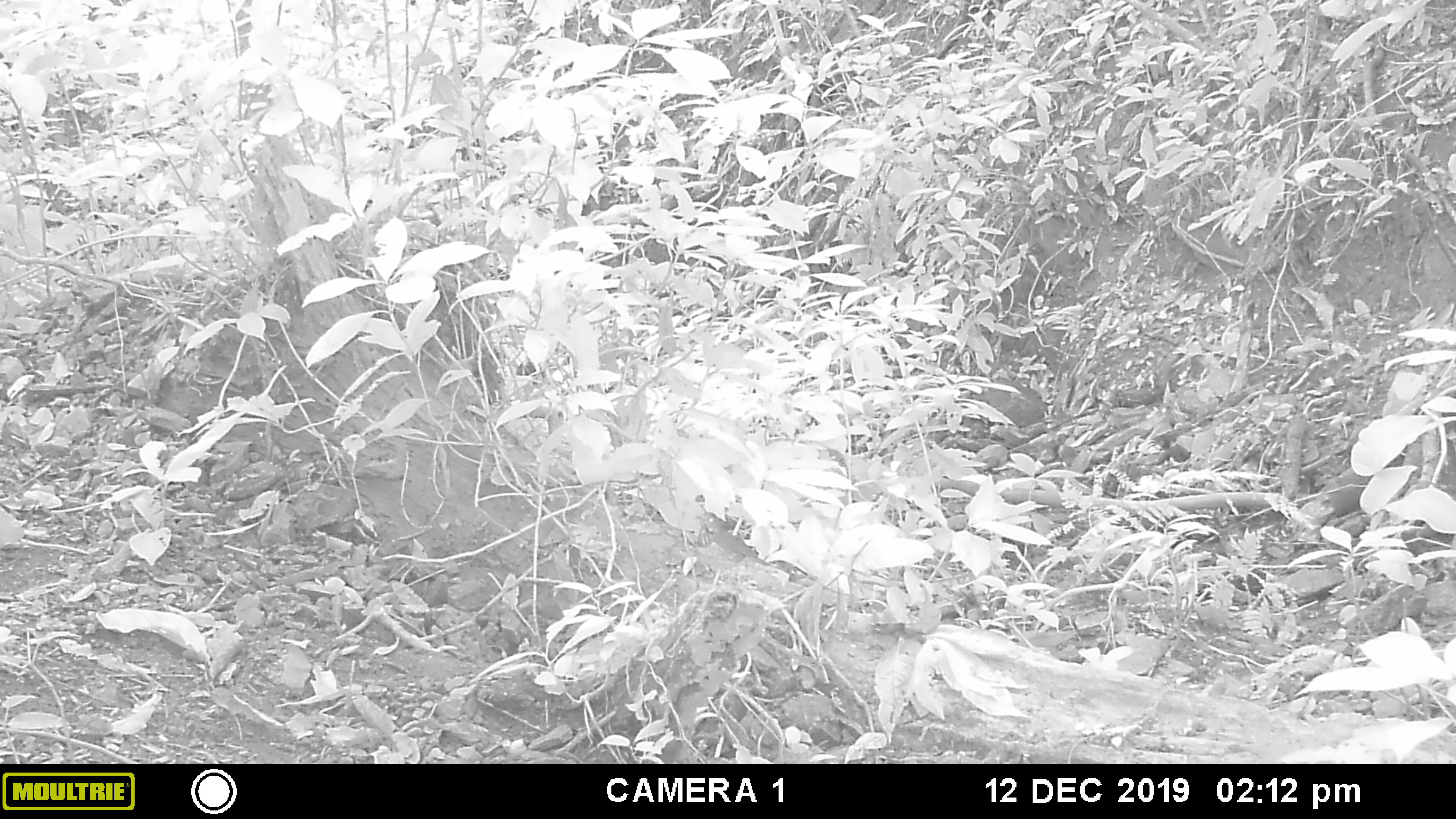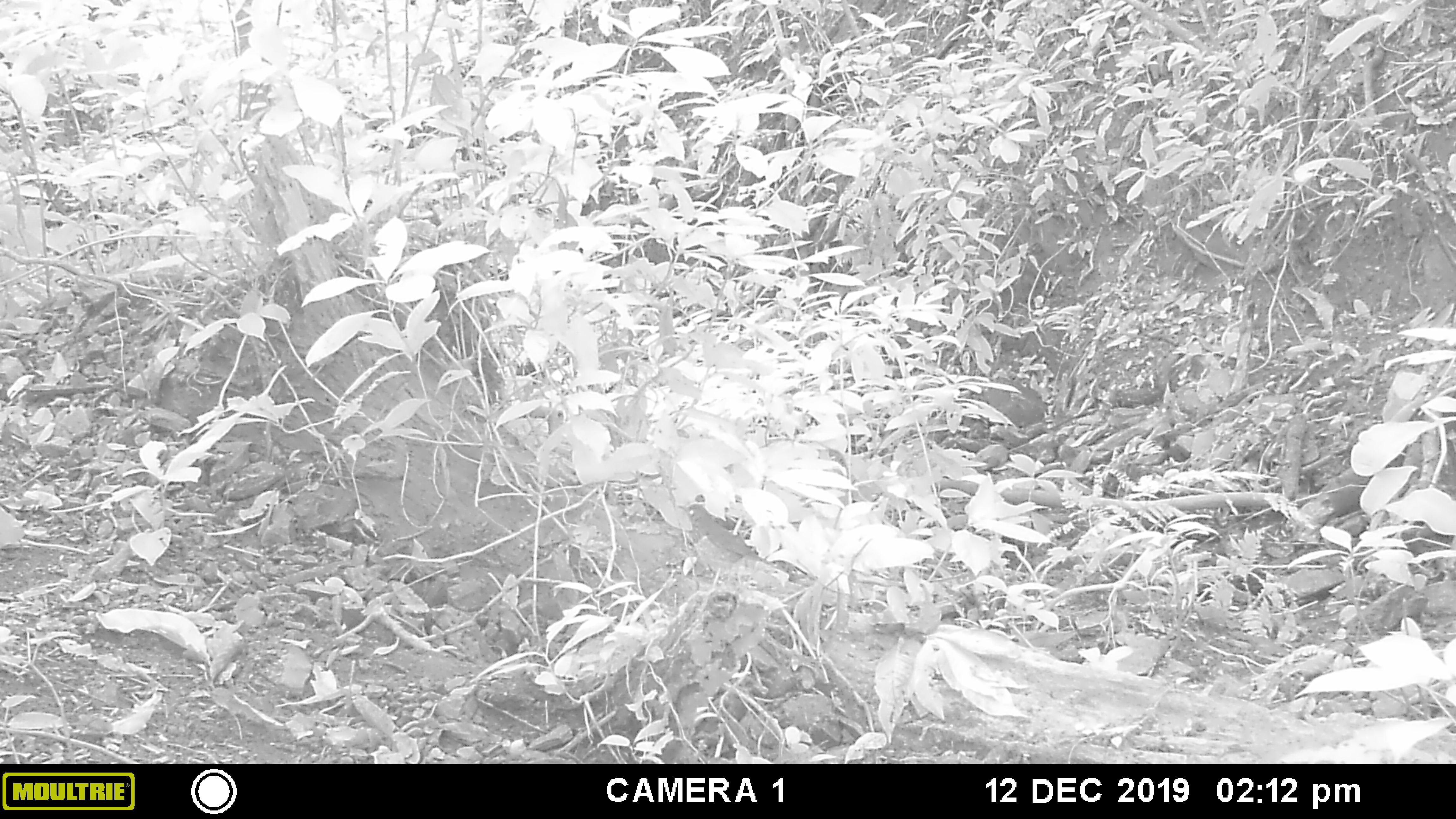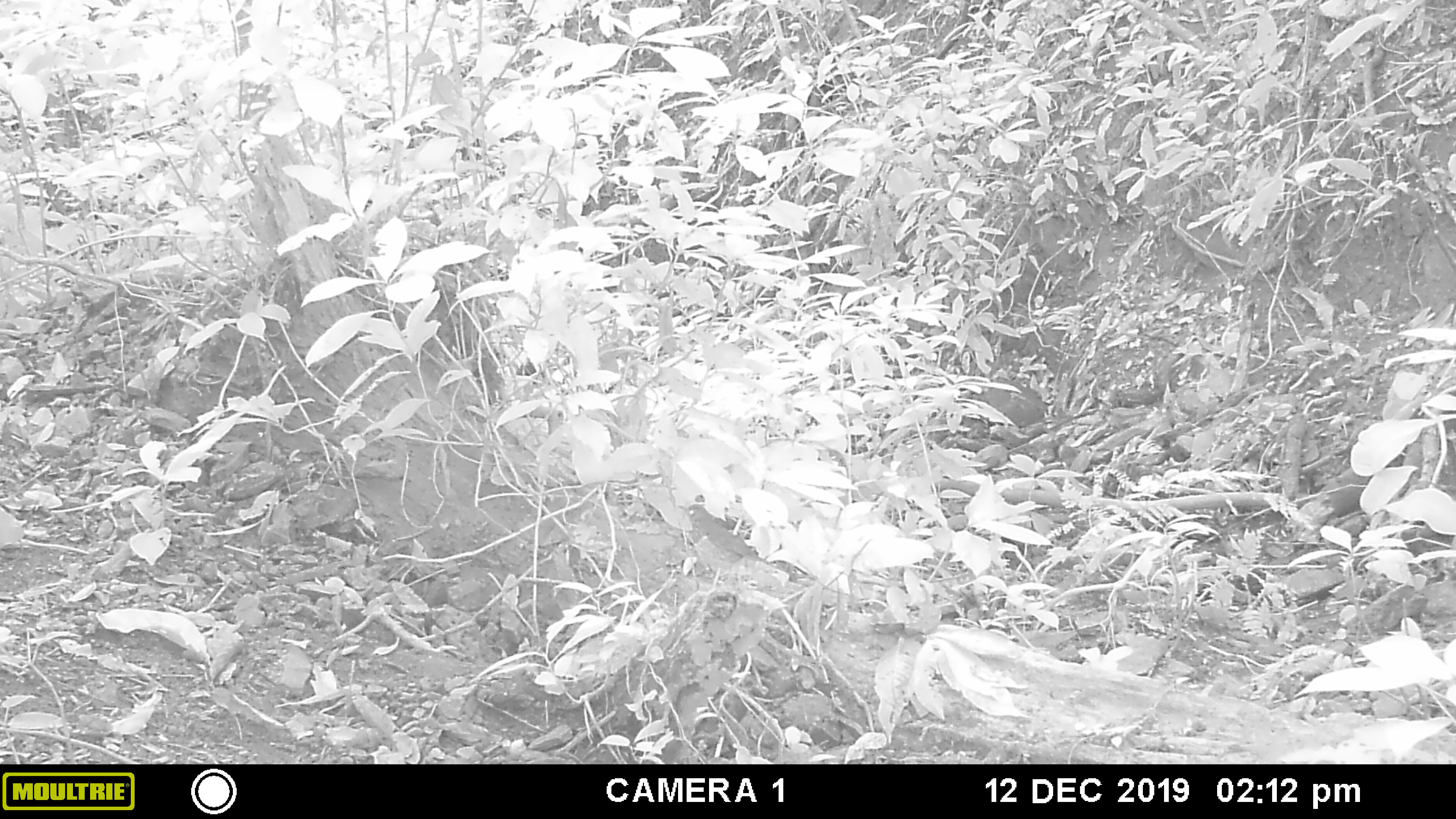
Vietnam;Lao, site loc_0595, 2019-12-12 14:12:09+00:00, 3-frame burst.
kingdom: Animalia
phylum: Chordata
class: Aves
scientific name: Aves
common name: bird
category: unidentified bird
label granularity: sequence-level